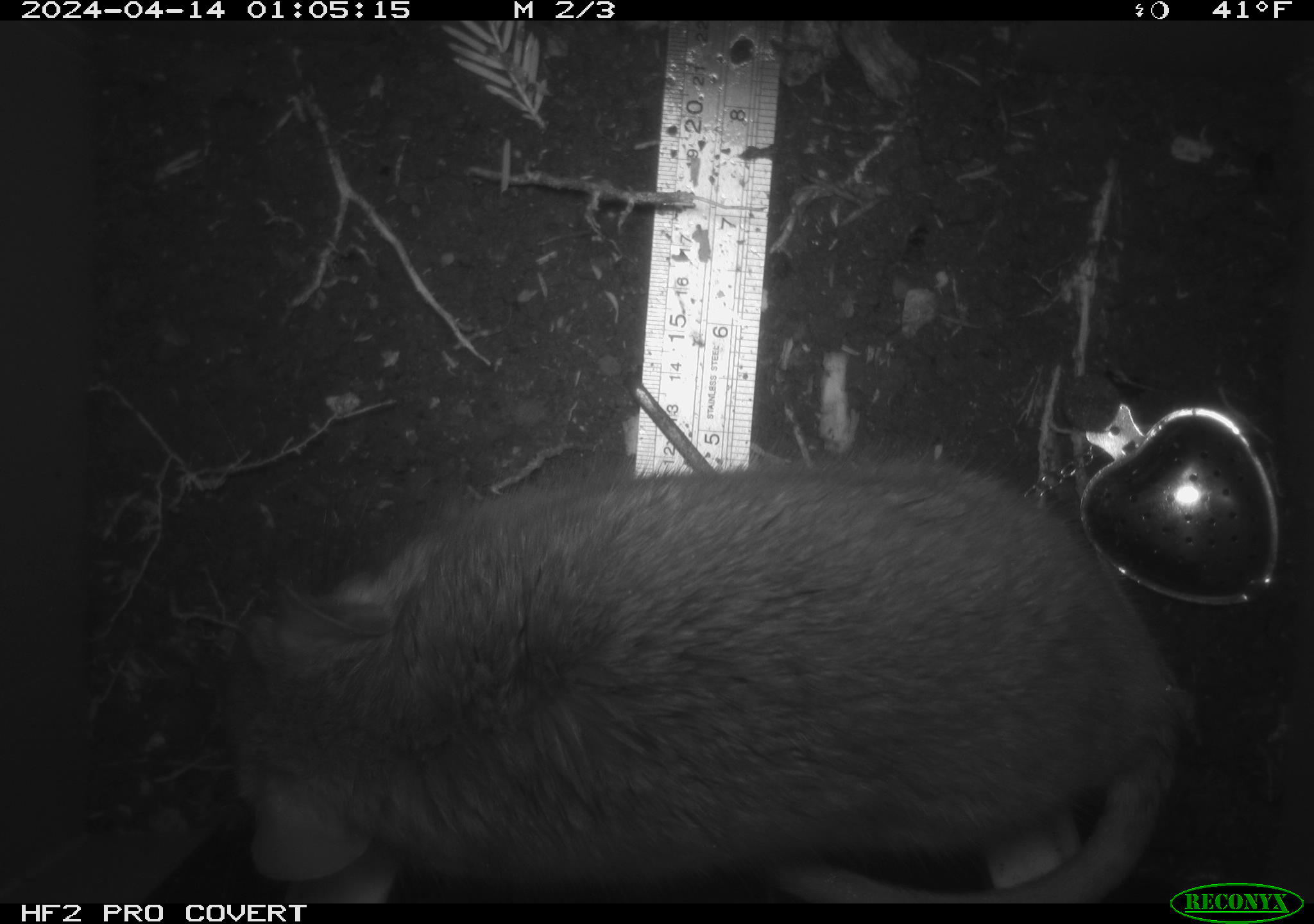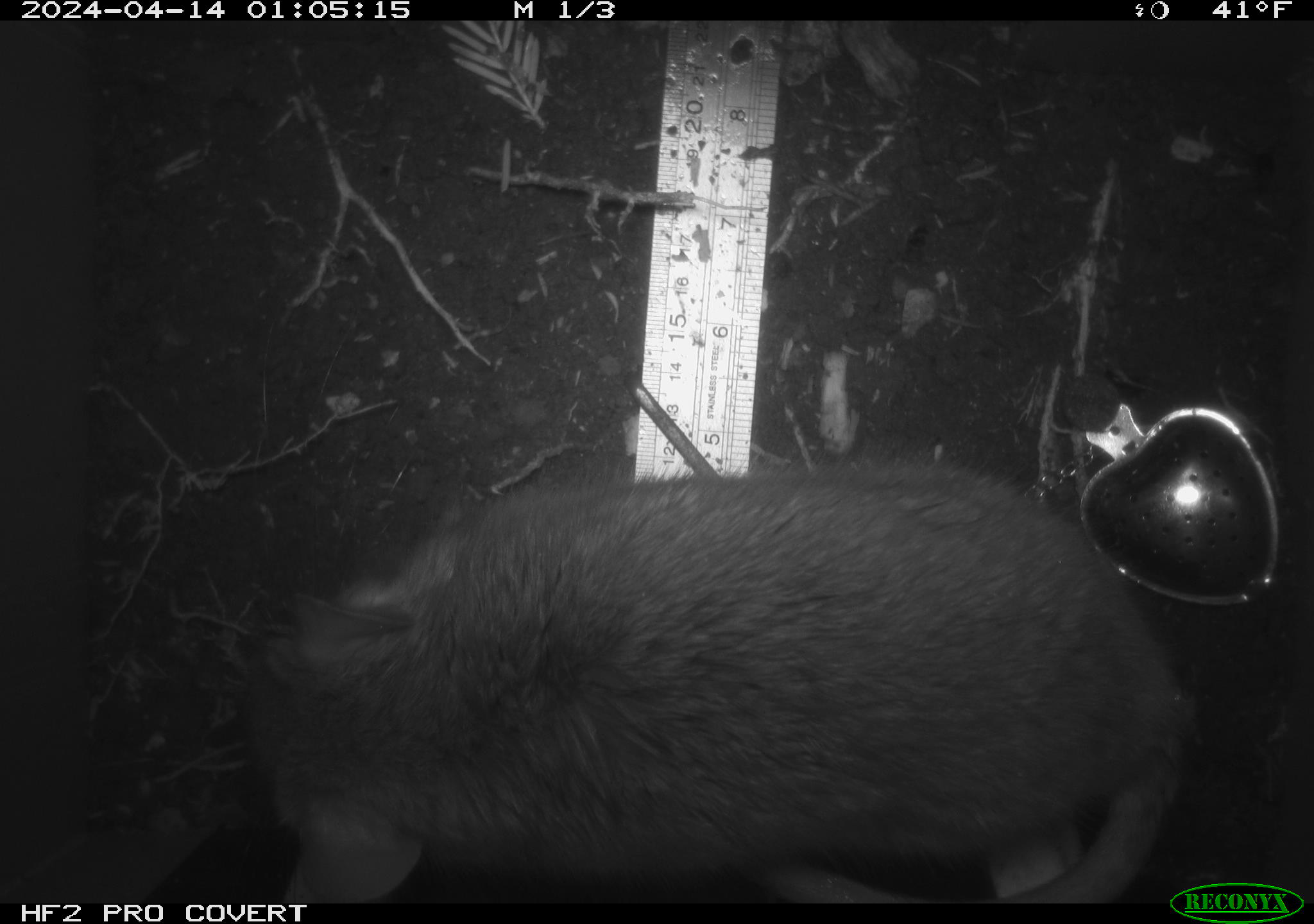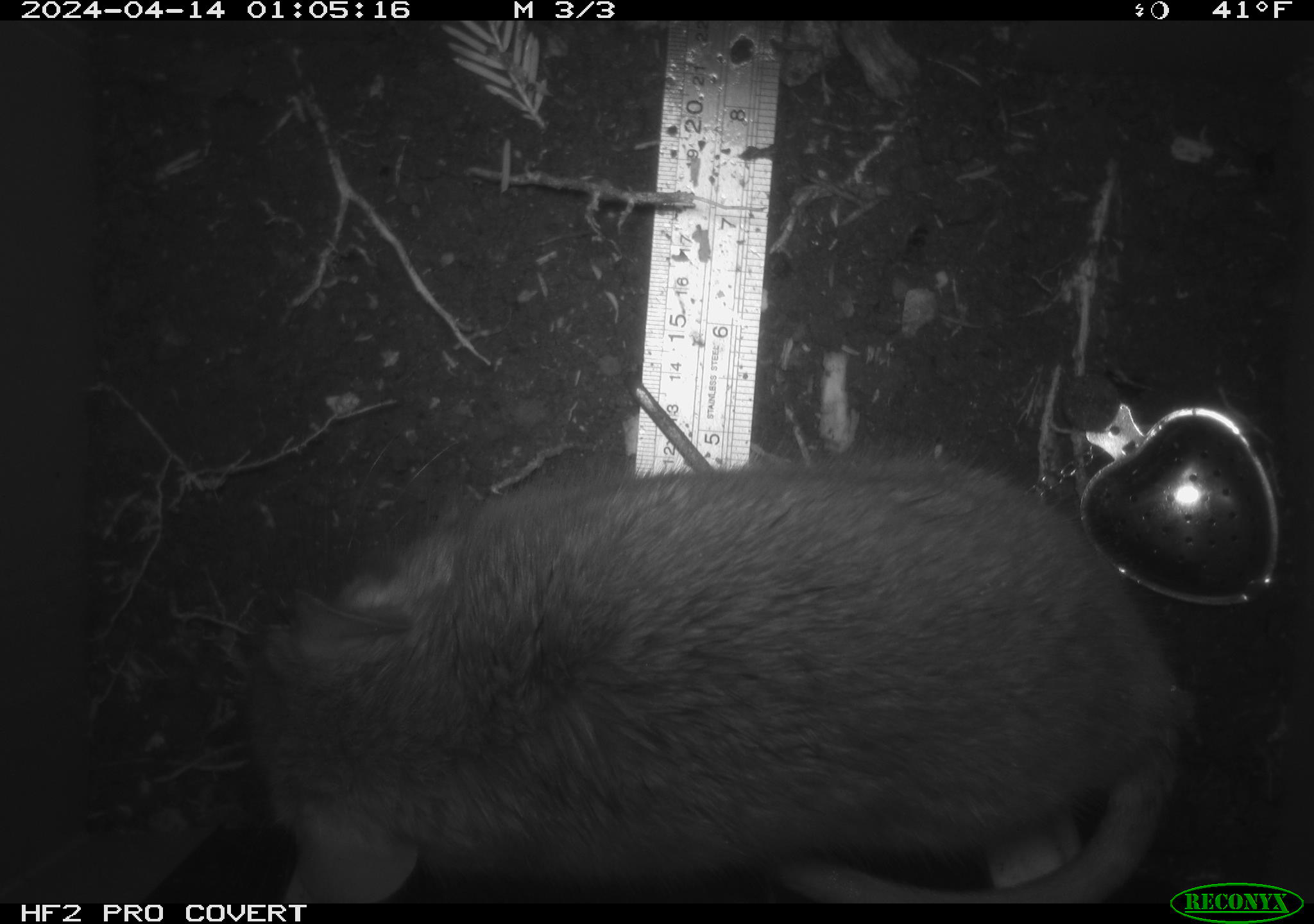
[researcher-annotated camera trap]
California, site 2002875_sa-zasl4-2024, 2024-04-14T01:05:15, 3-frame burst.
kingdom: Animalia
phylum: Chordata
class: Mammalia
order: Rodentia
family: Cricetidae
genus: Neotoma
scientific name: Neotoma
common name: pack rat or woodrat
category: neotoma species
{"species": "neotoma species (pack rat or woodrat) (Neotoma)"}